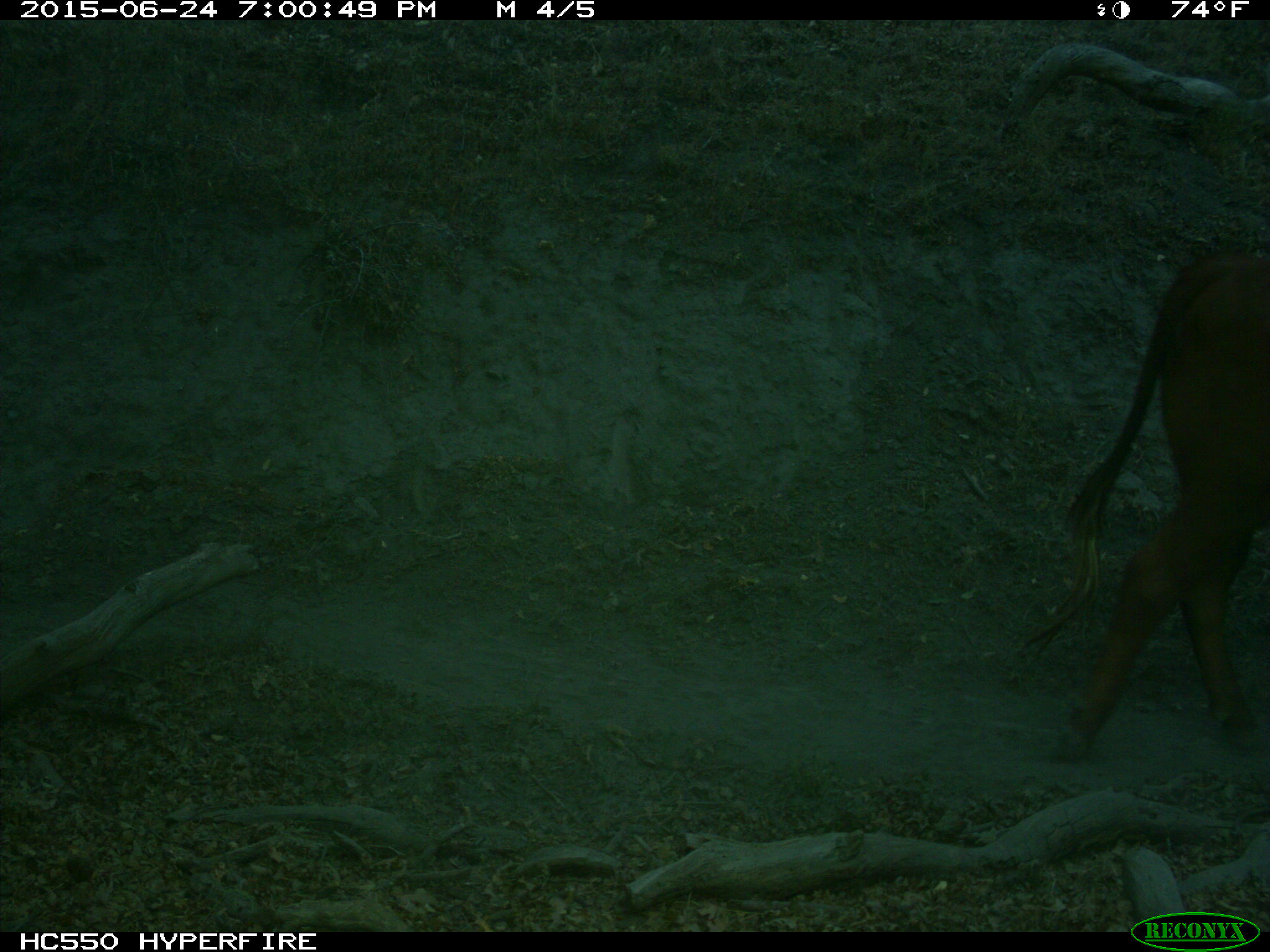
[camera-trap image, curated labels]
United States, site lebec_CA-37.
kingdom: Animalia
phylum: Chordata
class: Mammalia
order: Artiodactyla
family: Bovidae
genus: Bos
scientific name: Bos taurus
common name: domestic cow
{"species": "Bos taurus (domestic cow)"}